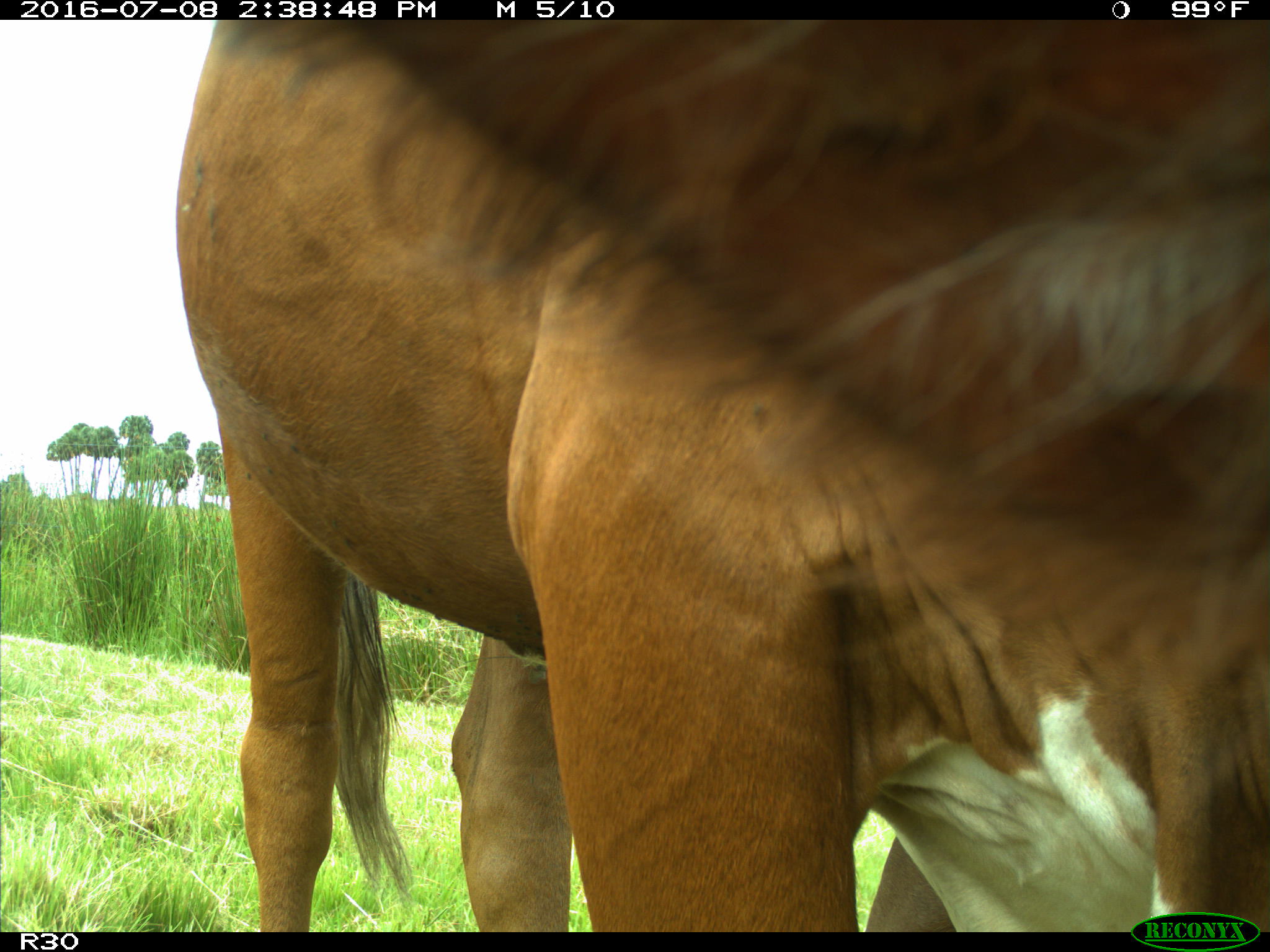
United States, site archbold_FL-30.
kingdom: Animalia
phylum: Chordata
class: Mammalia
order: Artiodactyla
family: Bovidae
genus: Bos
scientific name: Bos taurus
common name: domestic cow